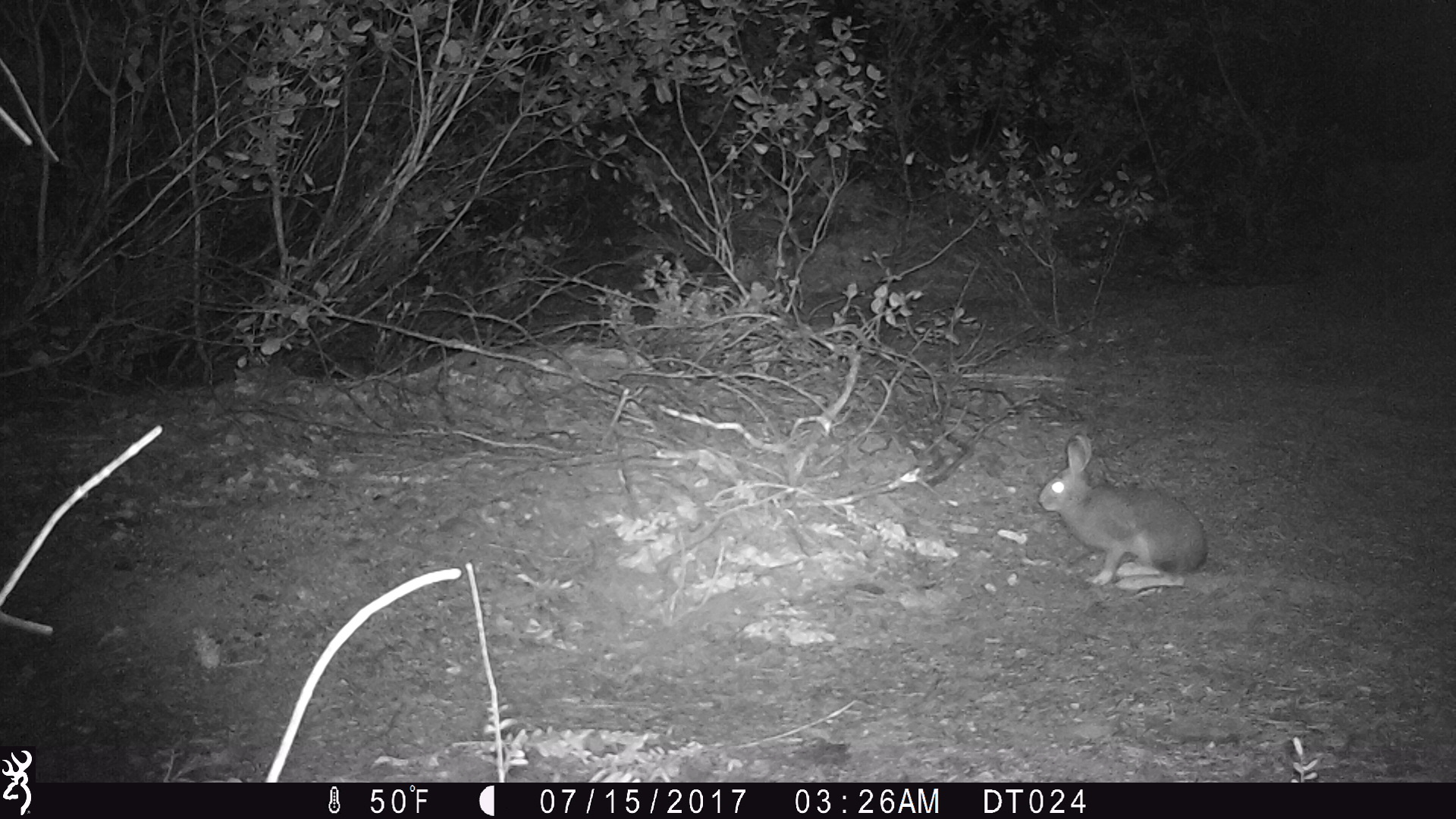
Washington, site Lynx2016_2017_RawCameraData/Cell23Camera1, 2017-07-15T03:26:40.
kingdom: Animalia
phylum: Chordata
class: Mammalia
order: Lagomorpha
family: Leporidae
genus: Lepus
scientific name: Lepus americanus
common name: snowshoe hare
Lepus americanus (snowshoe hare). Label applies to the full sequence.